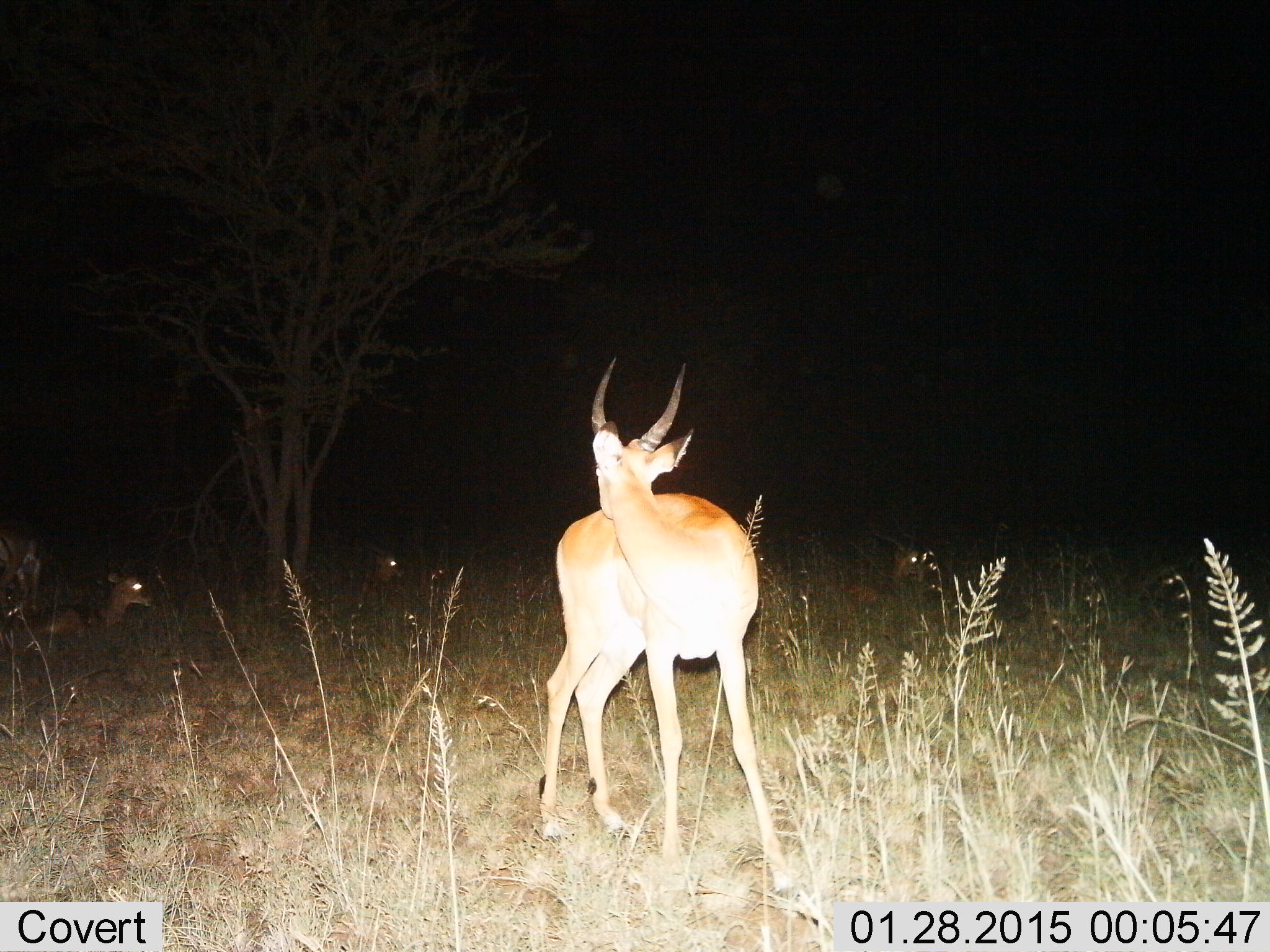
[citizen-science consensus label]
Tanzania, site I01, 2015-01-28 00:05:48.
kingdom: Animalia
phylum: Chordata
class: Mammalia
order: Artiodactyla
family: Bovidae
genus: Aepyceros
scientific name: Aepyceros melampus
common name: impala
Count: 4.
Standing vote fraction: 80%.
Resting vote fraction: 70%.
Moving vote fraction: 10%.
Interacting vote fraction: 0%.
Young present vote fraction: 0%.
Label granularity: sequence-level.